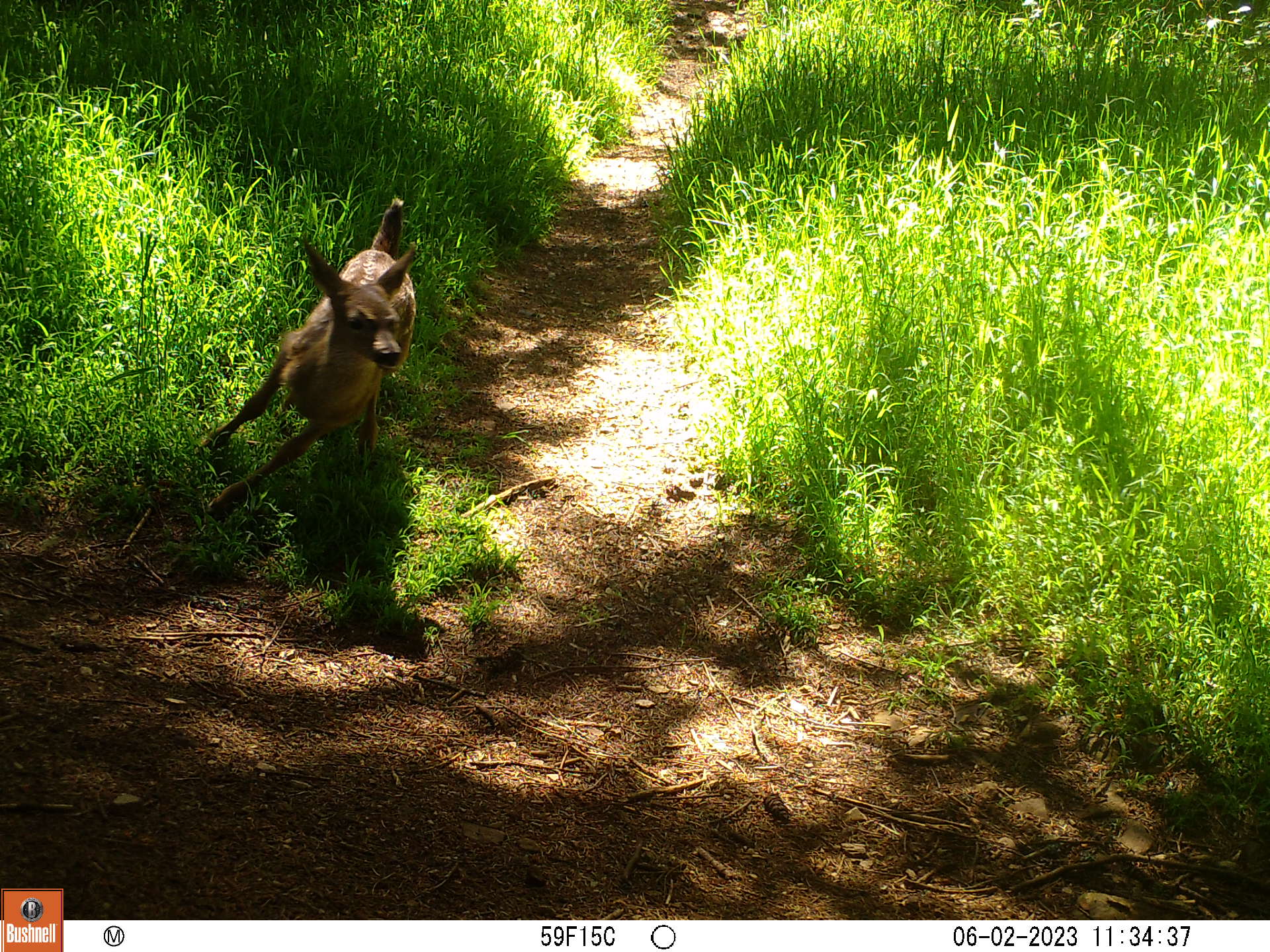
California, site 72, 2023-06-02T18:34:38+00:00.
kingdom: Animalia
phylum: Chordata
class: Mammalia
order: Artiodactyla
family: Cervidae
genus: Odocoileus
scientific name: Odocoileus hemionus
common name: mule deer